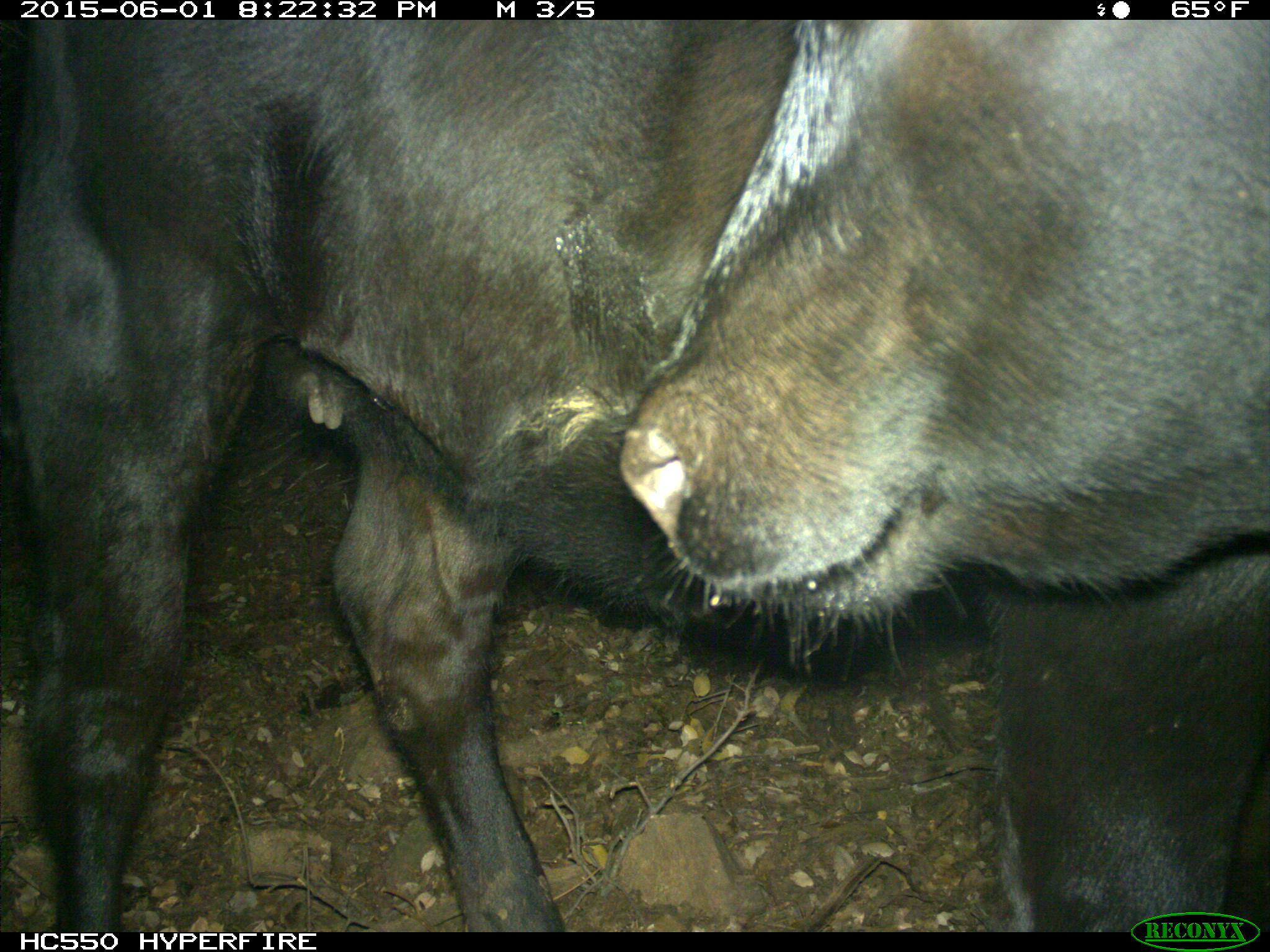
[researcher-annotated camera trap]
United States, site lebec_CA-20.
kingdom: Animalia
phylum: Chordata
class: Mammalia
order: Artiodactyla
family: Bovidae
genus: Bos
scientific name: Bos taurus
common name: domestic cow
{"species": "Bos taurus (domestic cow)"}